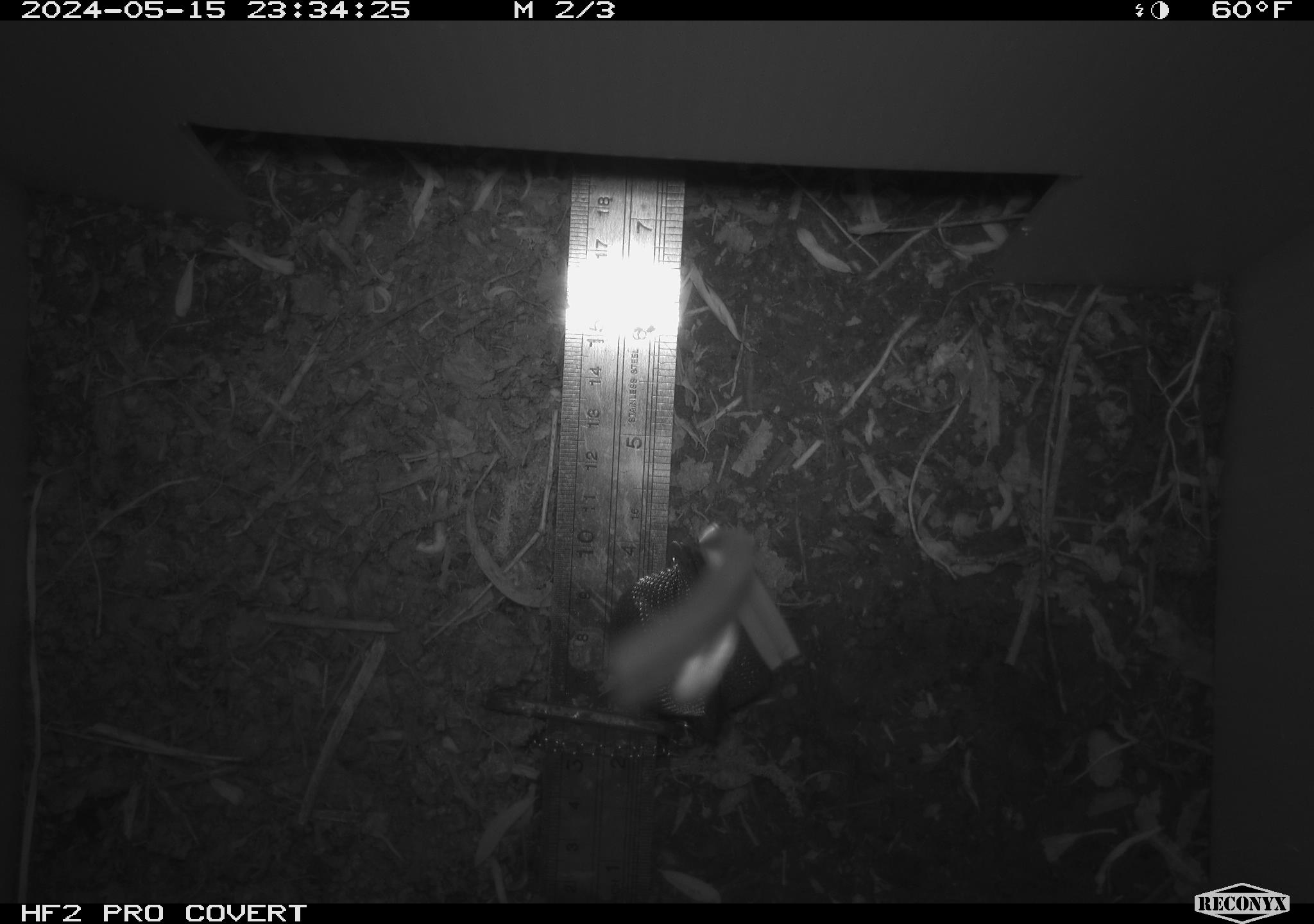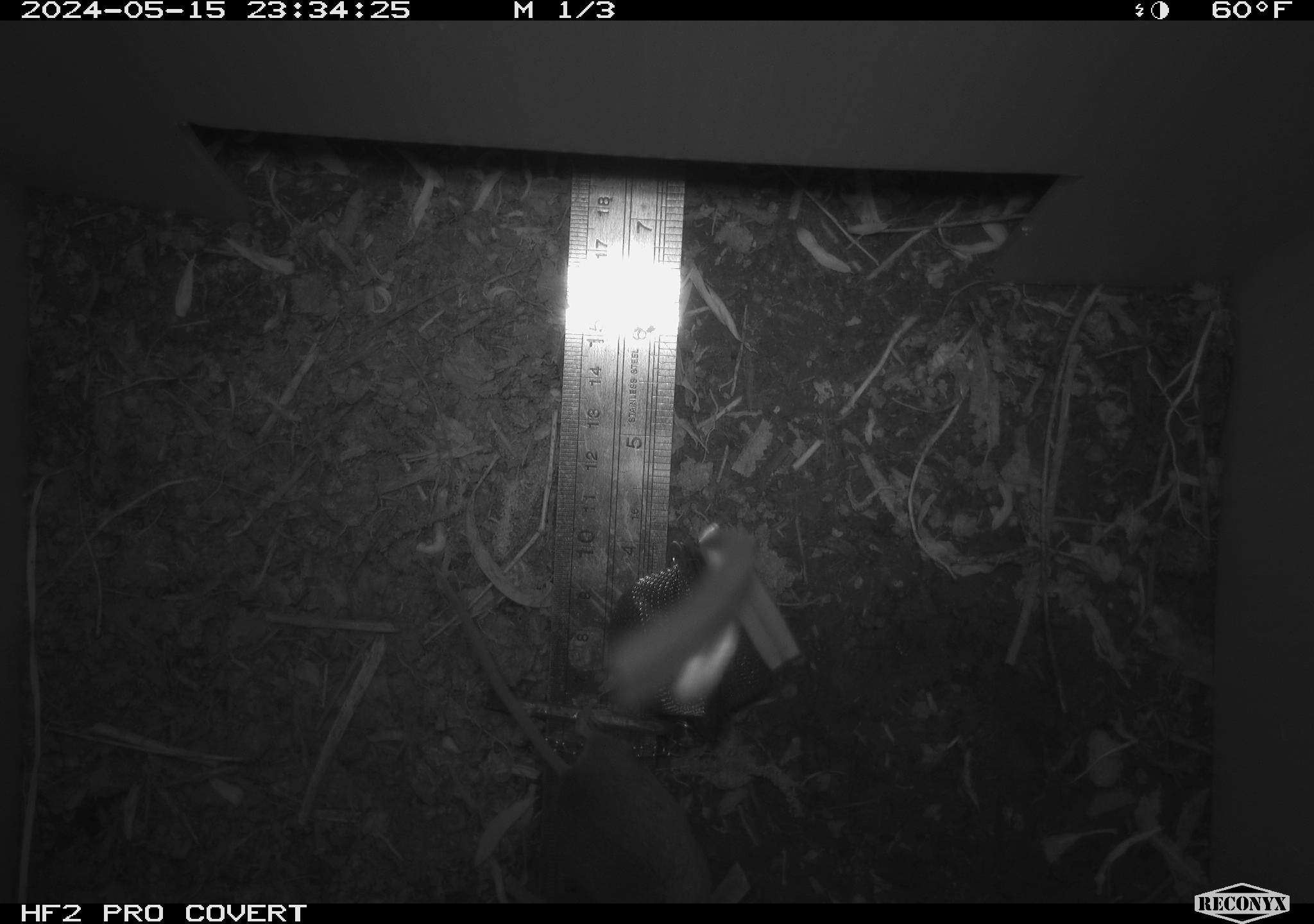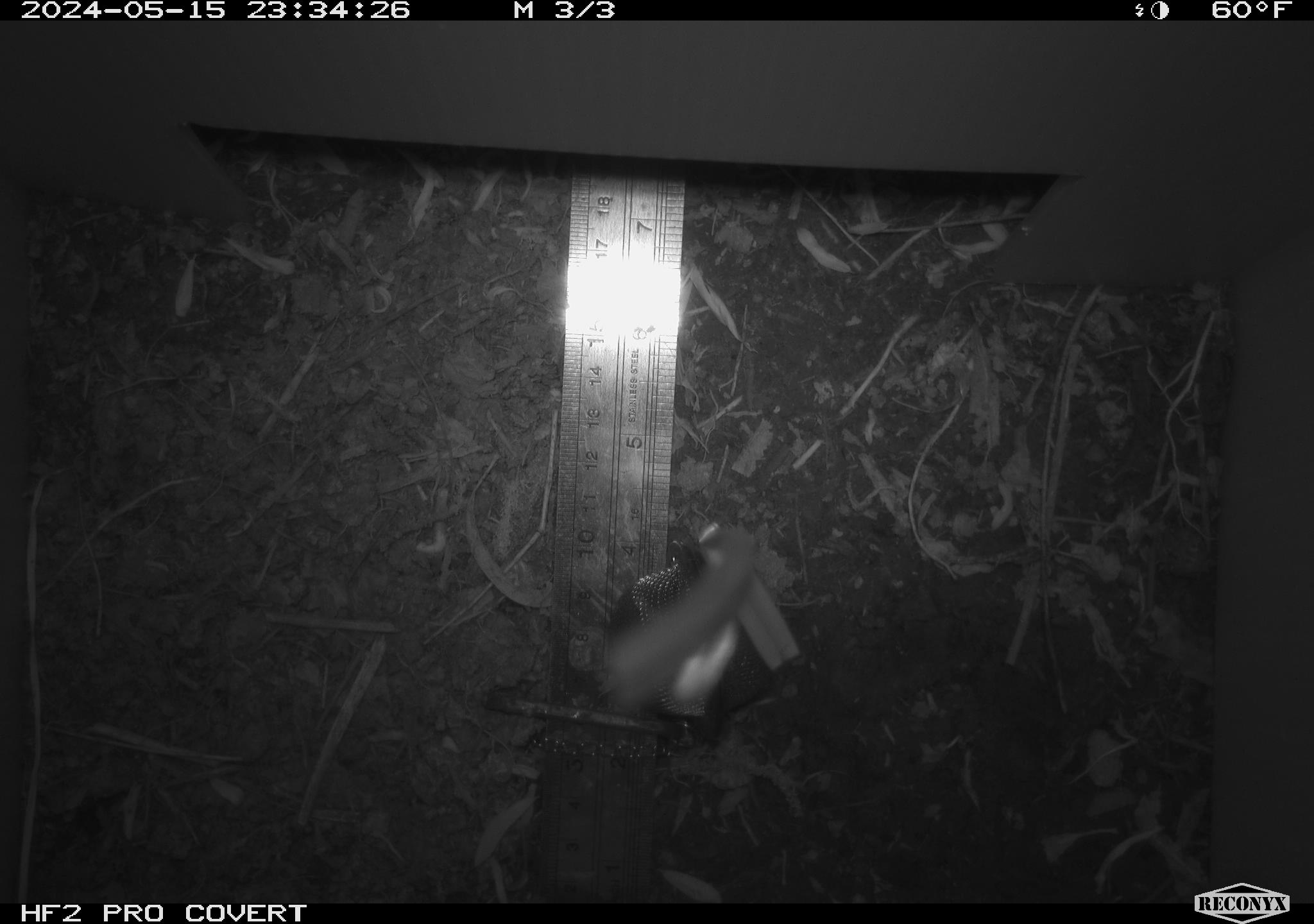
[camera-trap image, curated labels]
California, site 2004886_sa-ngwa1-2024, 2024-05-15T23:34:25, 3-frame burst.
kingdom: Animalia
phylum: Chordata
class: Mammalia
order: Rodentia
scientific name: Rodentia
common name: mouse species